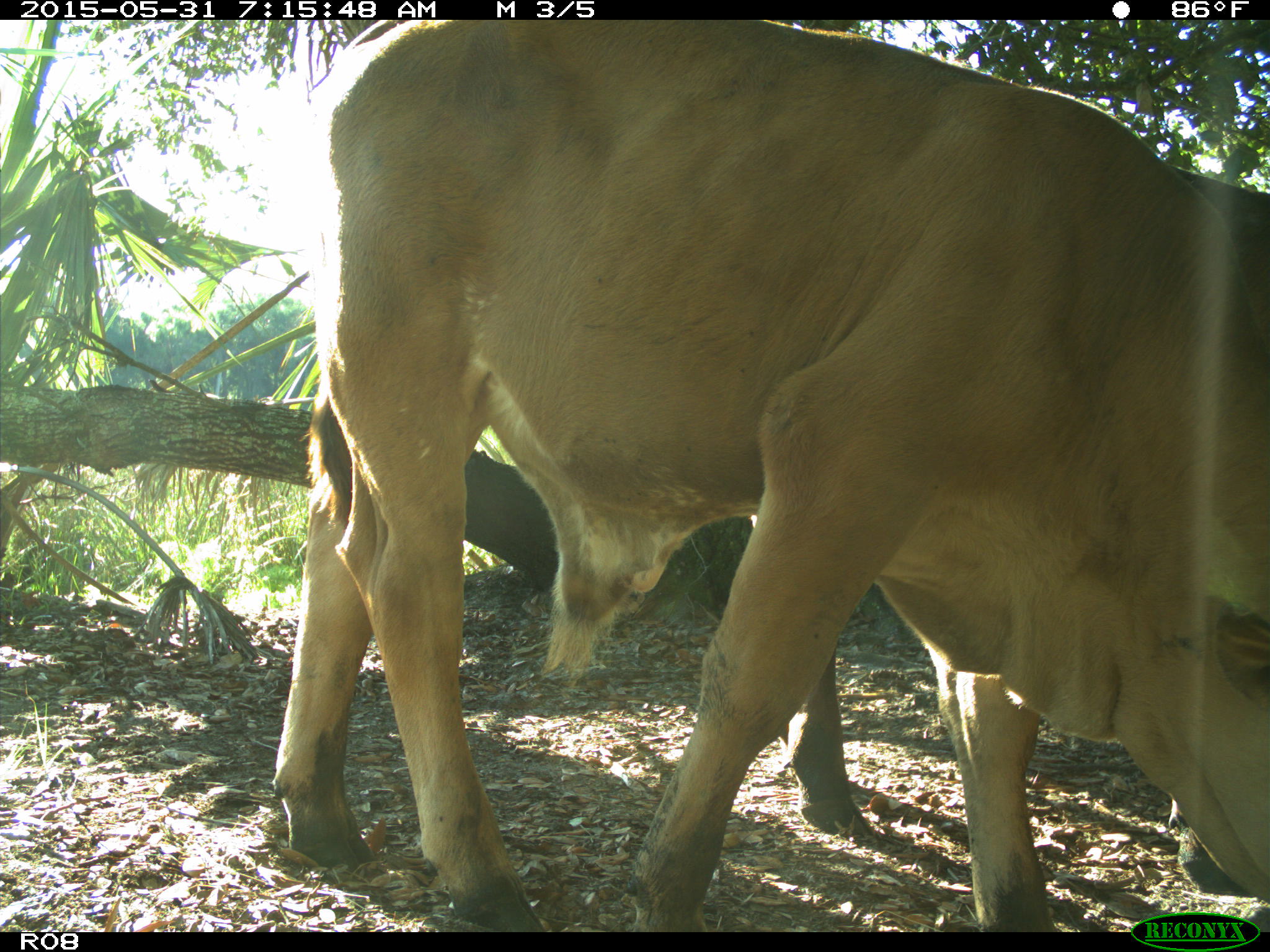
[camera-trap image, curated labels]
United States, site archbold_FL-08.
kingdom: Animalia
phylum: Chordata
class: Mammalia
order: Artiodactyla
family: Bovidae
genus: Bos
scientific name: Bos taurus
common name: domestic cow